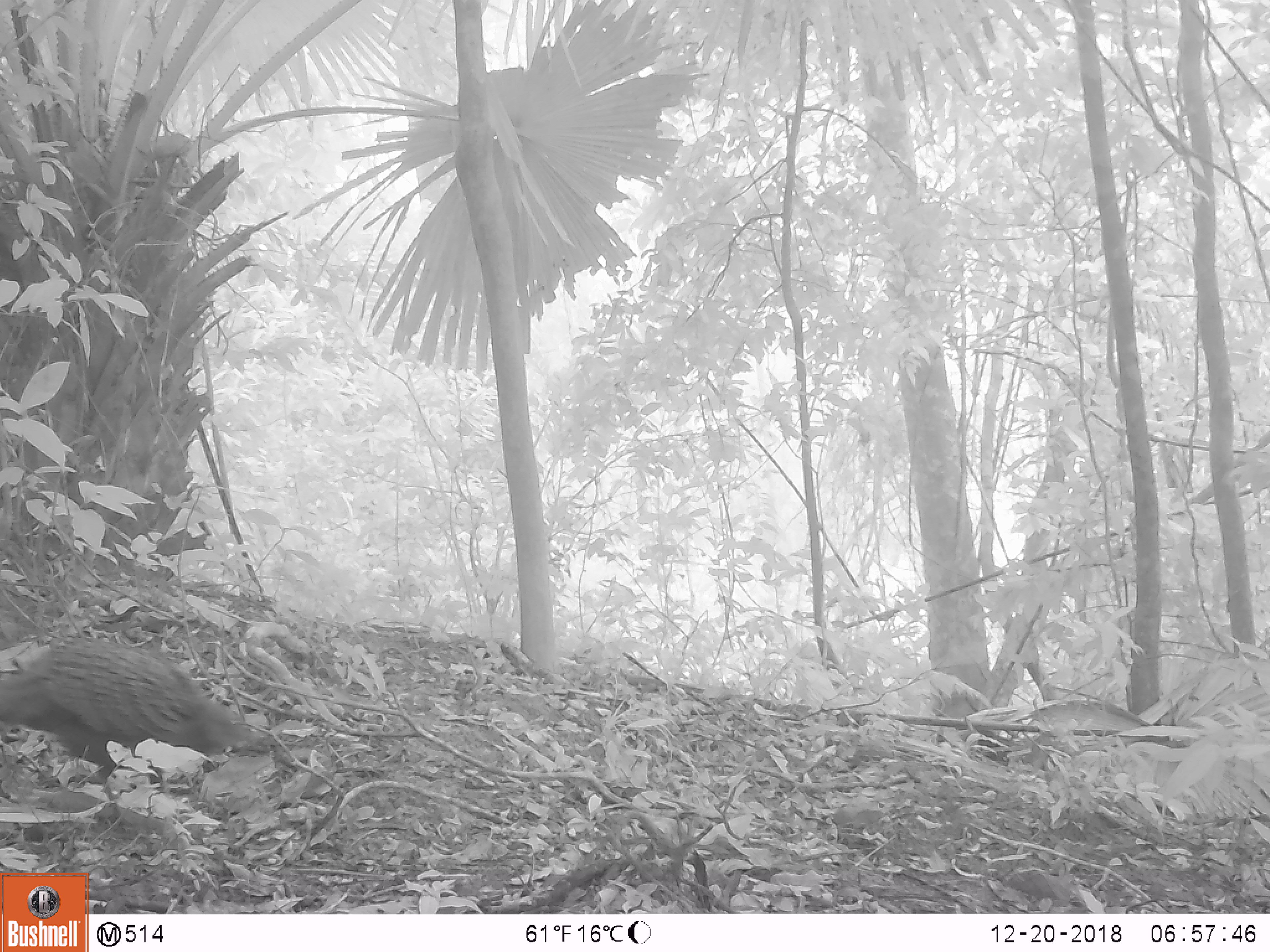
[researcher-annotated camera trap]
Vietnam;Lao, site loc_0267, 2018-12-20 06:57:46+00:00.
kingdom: Animalia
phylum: Chordata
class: Aves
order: Galliformes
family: Phasianidae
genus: Polyplectron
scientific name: Polyplectron bicalcaratum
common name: gray peacock-pheasant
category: grey peacock pheasant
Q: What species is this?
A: Grey peacock pheasant (gray peacock-pheasant) (Polyplectron bicalcaratum).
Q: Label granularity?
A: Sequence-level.